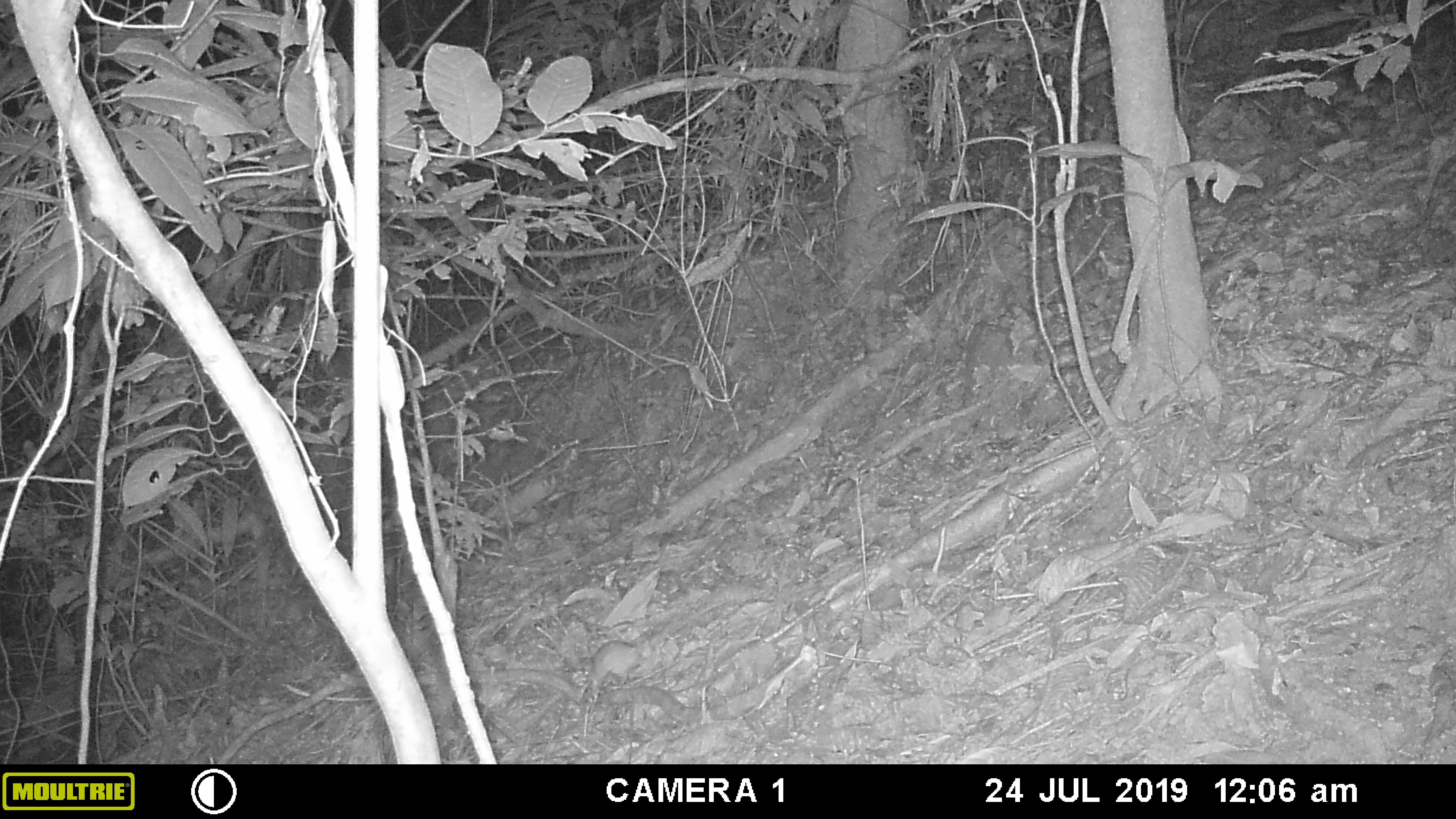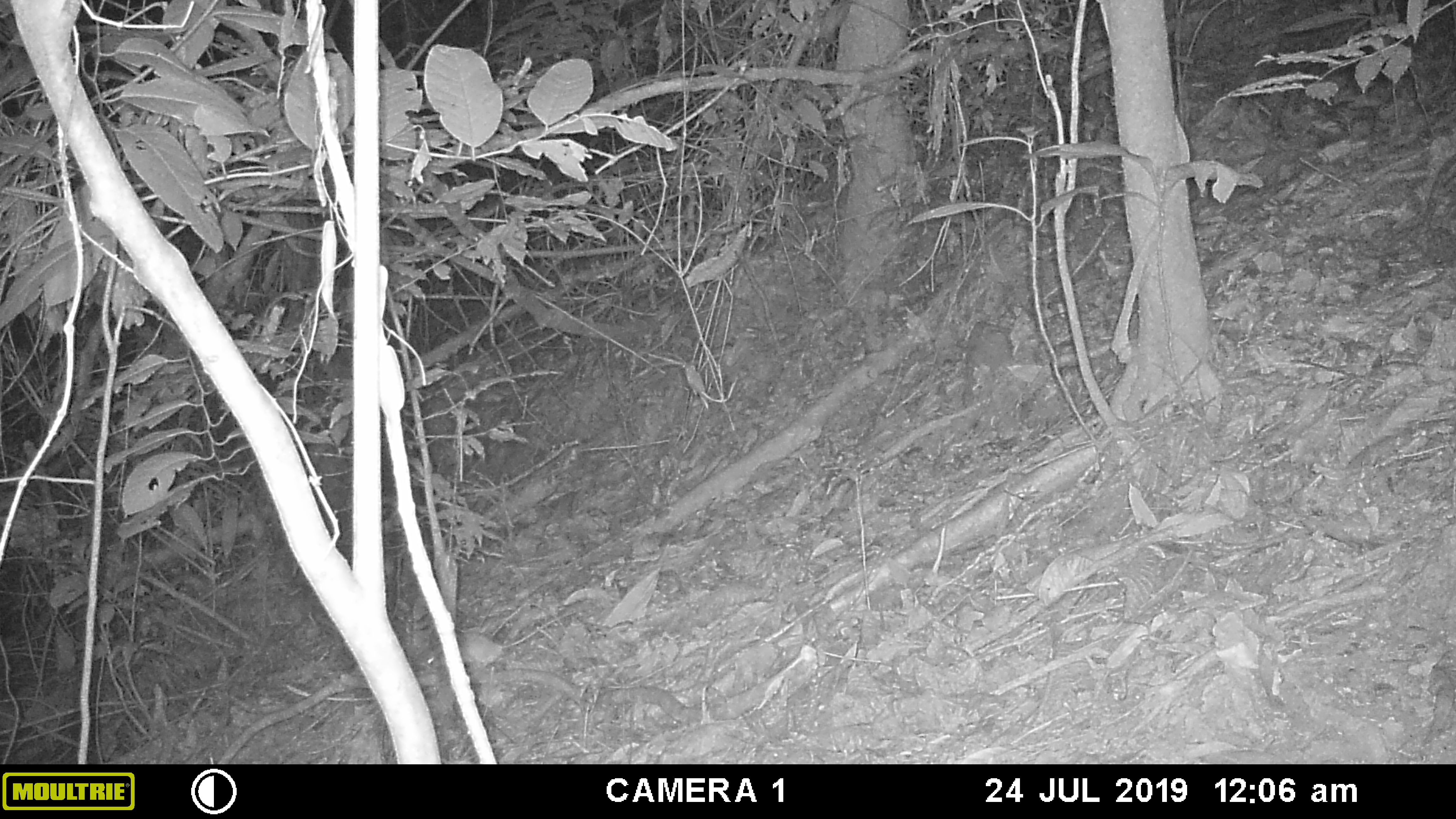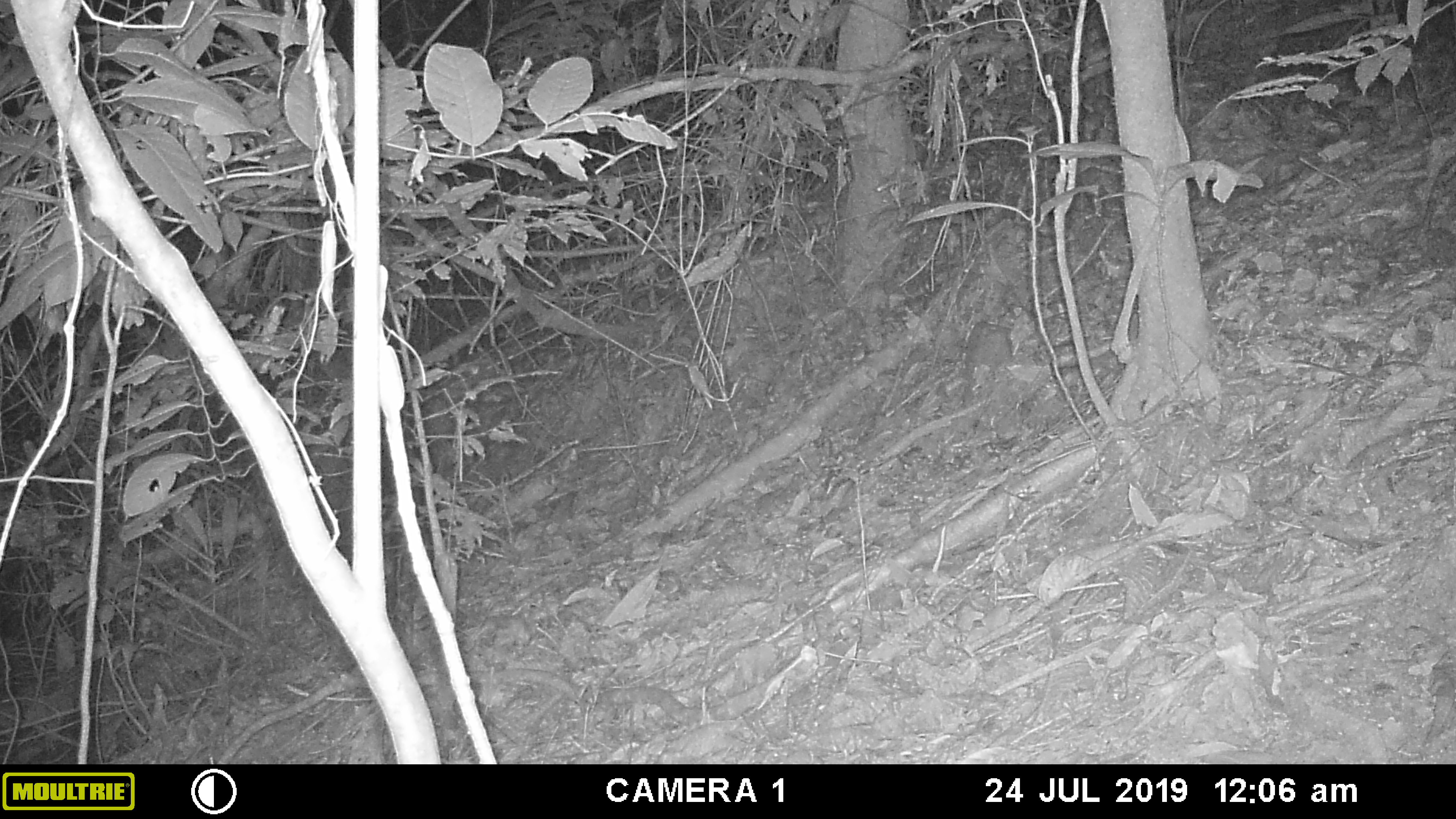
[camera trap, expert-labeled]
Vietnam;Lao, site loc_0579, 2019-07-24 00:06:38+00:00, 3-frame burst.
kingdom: Animalia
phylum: Chordata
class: Mammalia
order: Rodentia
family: Muridae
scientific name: Muridae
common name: old-world mice and rats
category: unidentified murid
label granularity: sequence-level